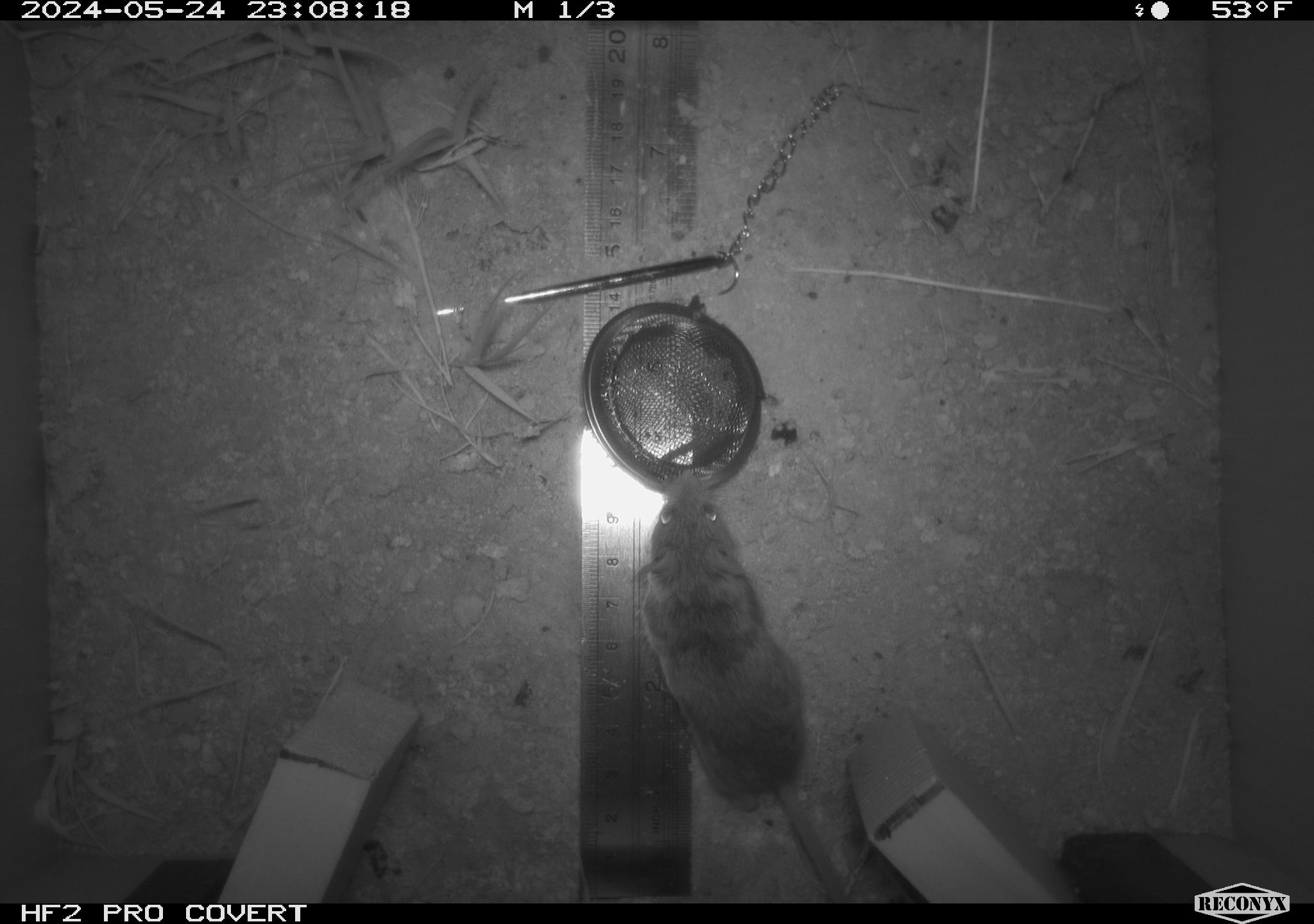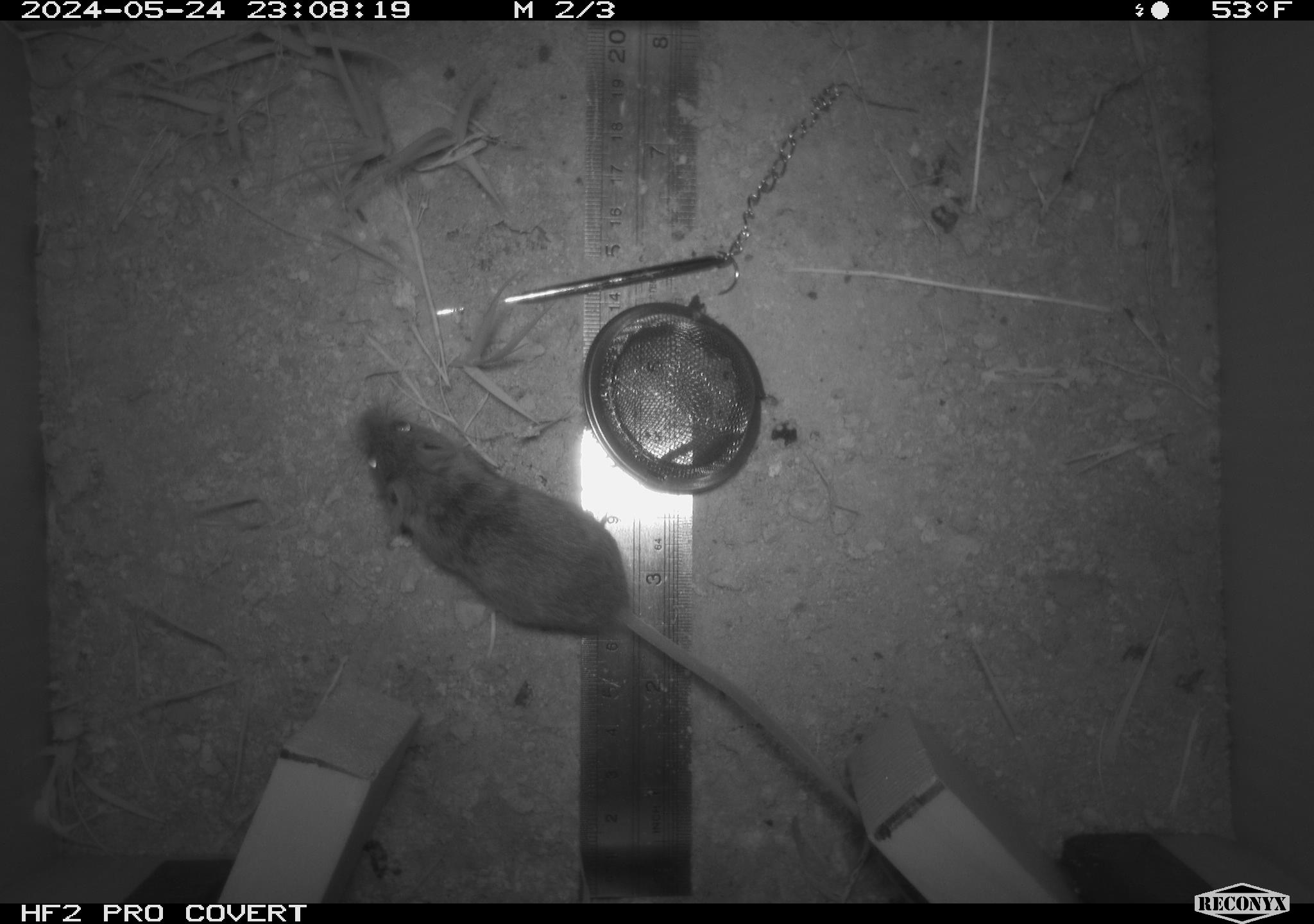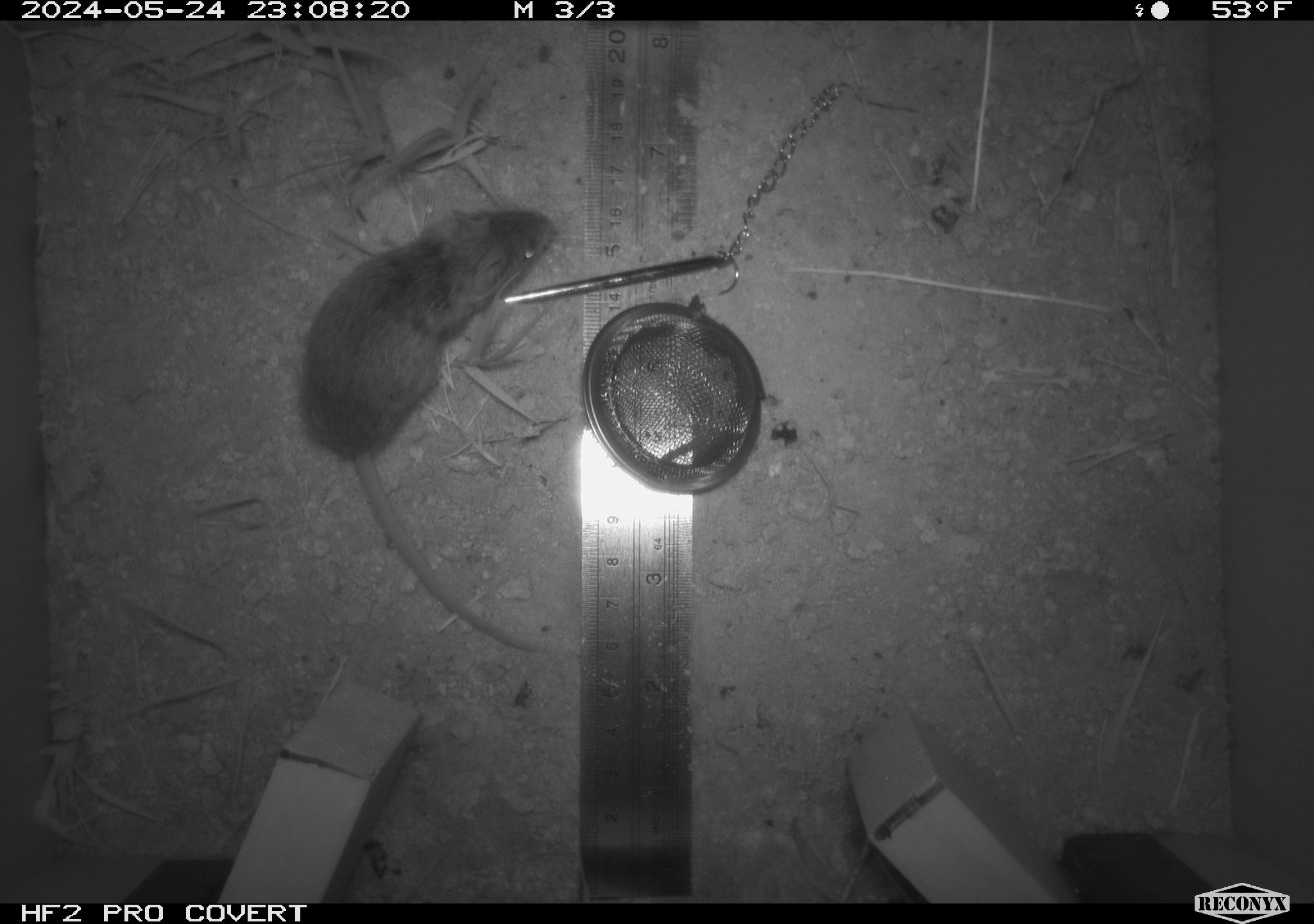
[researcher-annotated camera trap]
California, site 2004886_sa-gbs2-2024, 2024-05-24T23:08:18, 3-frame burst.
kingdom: Animalia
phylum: Chordata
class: Mammalia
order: Rodentia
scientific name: Rodentia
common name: mouse species